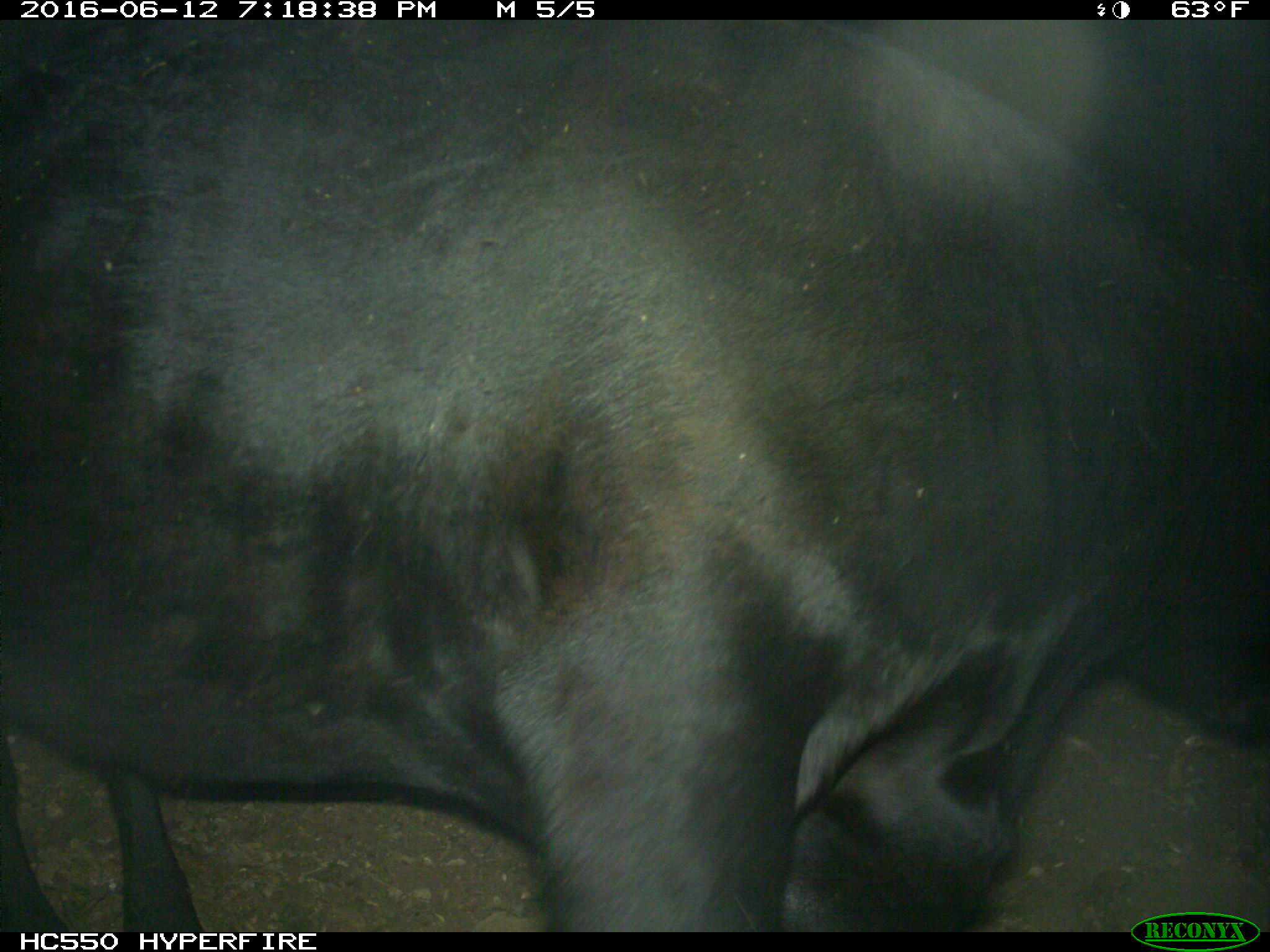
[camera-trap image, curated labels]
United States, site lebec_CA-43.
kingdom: Animalia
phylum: Chordata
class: Mammalia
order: Artiodactyla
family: Bovidae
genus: Bos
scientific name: Bos taurus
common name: domestic cow